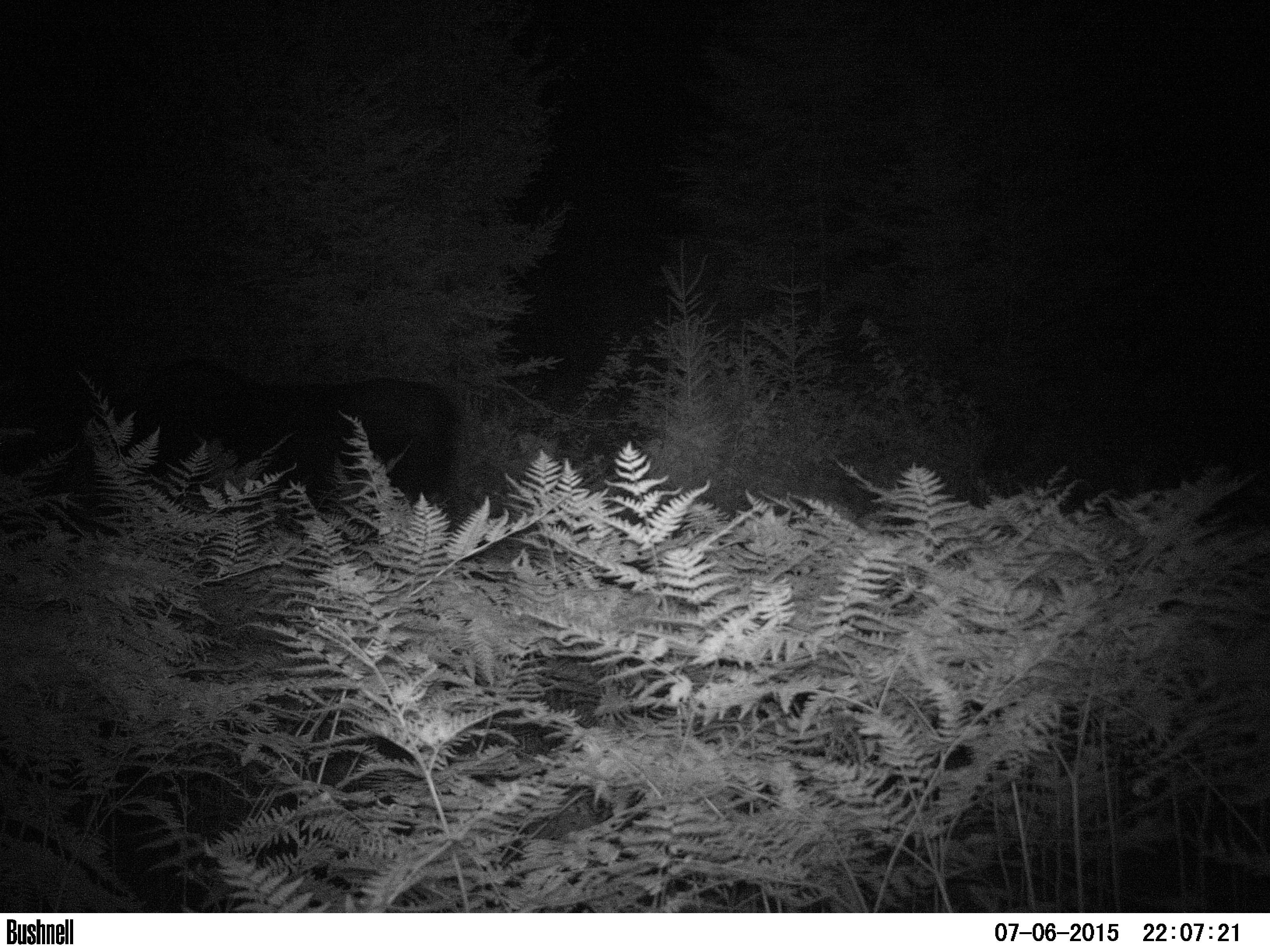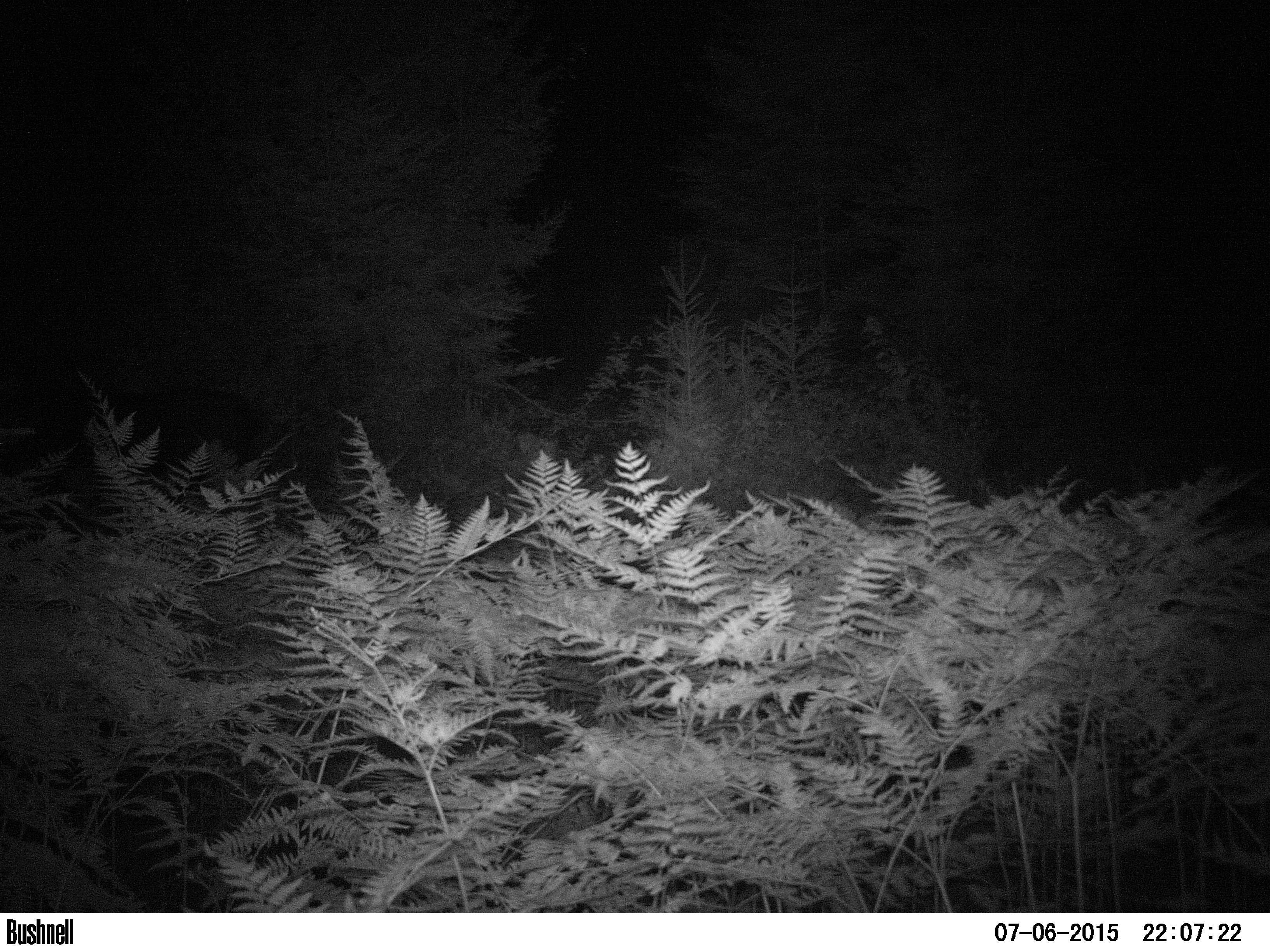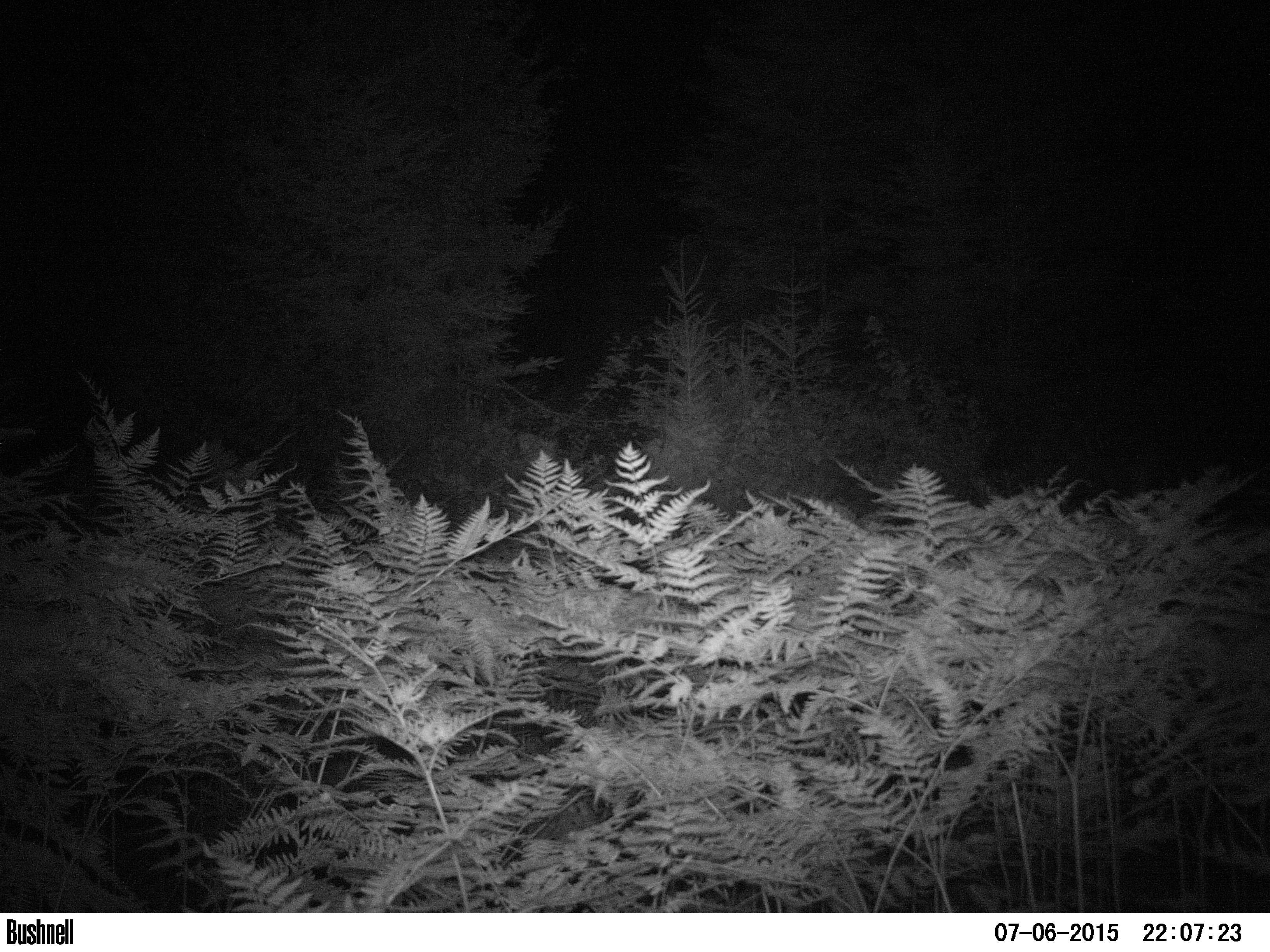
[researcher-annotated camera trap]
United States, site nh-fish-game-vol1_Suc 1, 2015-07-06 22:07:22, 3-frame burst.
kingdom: Animalia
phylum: Chordata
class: Mammalia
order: Artiodactyla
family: Cervidae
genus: Alces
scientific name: Alces alces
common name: moose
Moose (Alces alces).